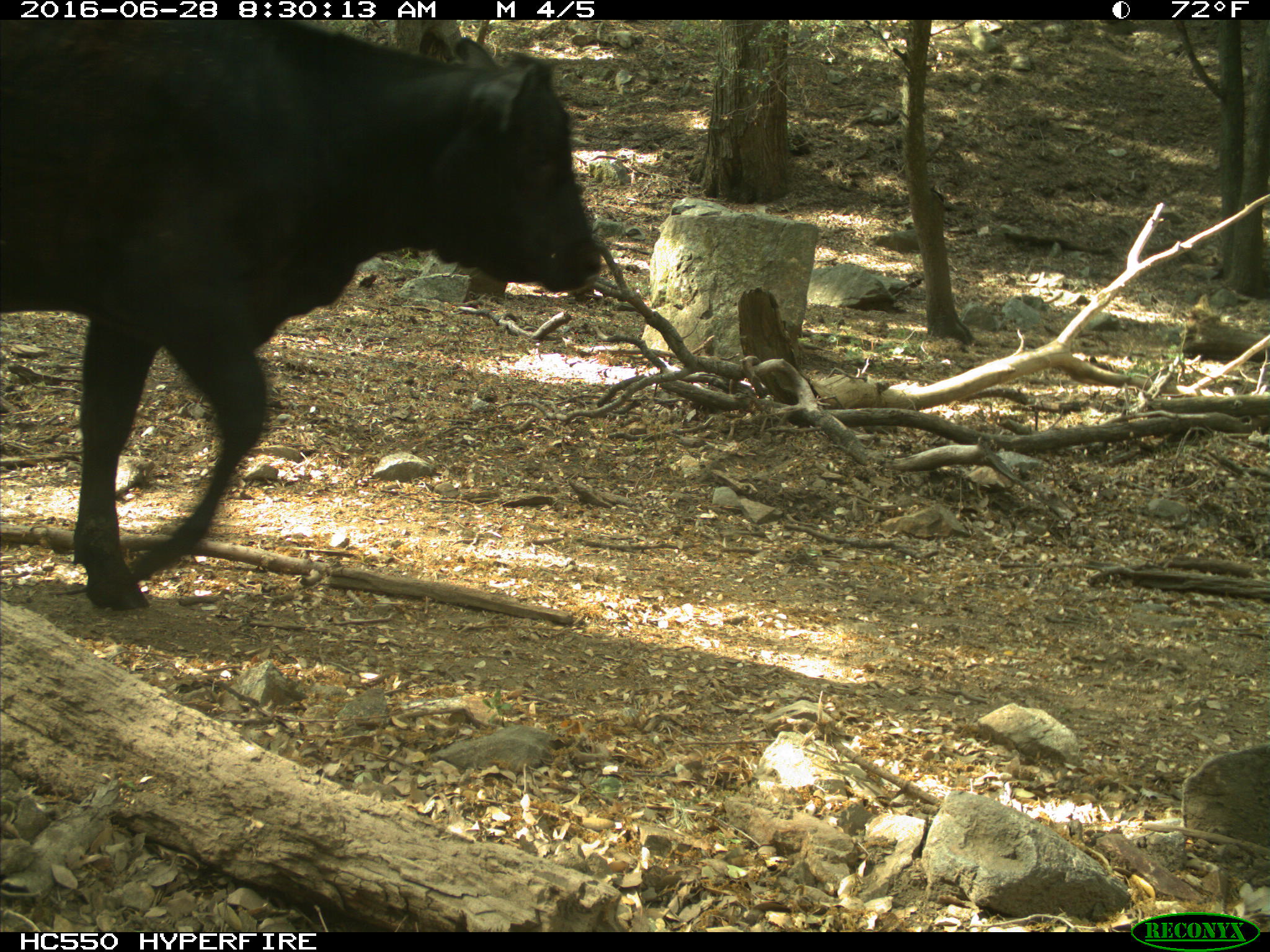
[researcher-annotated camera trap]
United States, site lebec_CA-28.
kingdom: Animalia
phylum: Chordata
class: Mammalia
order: Artiodactyla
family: Bovidae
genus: Bos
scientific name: Bos taurus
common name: domestic cow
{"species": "Bos taurus (domestic cow)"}